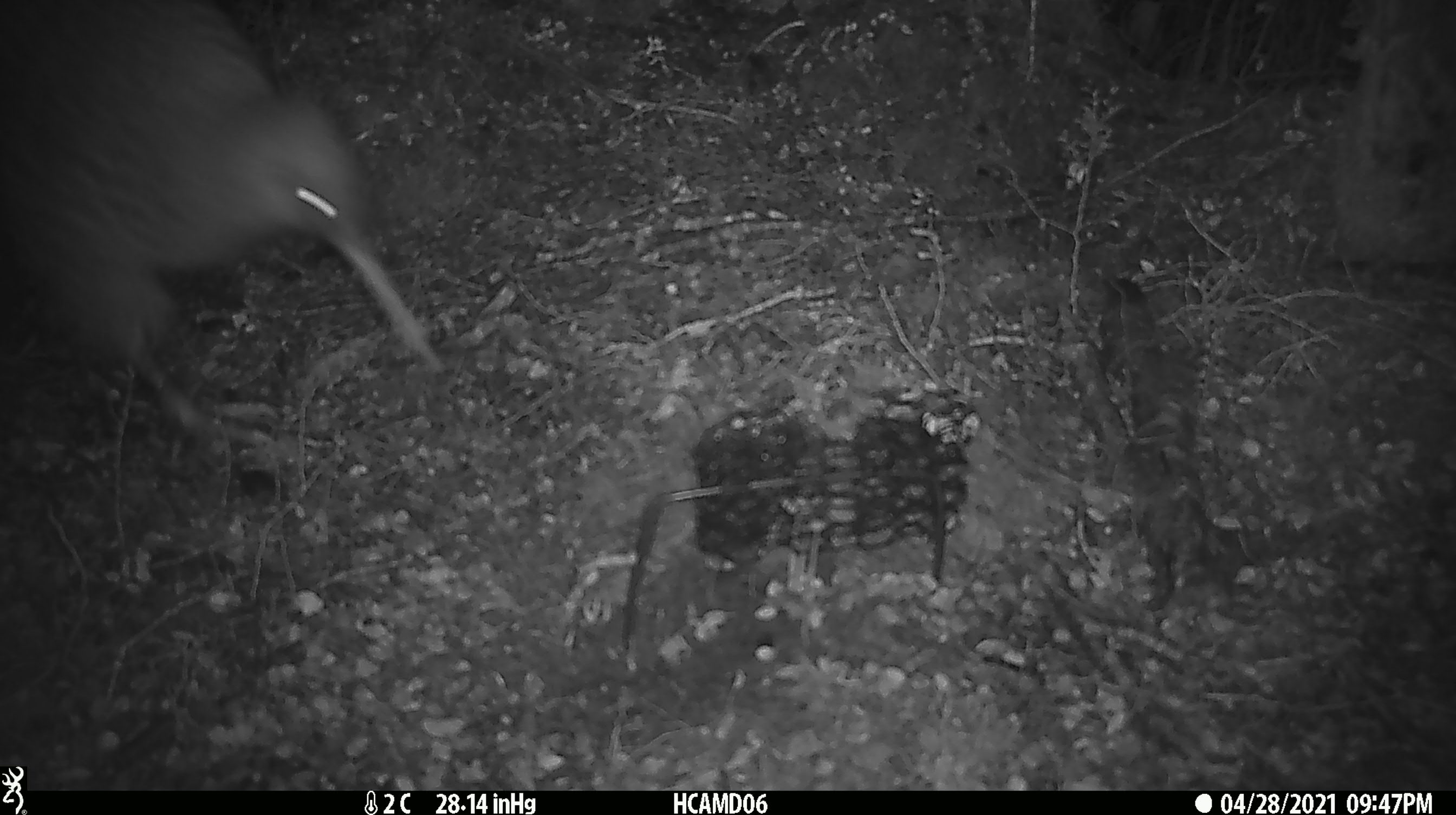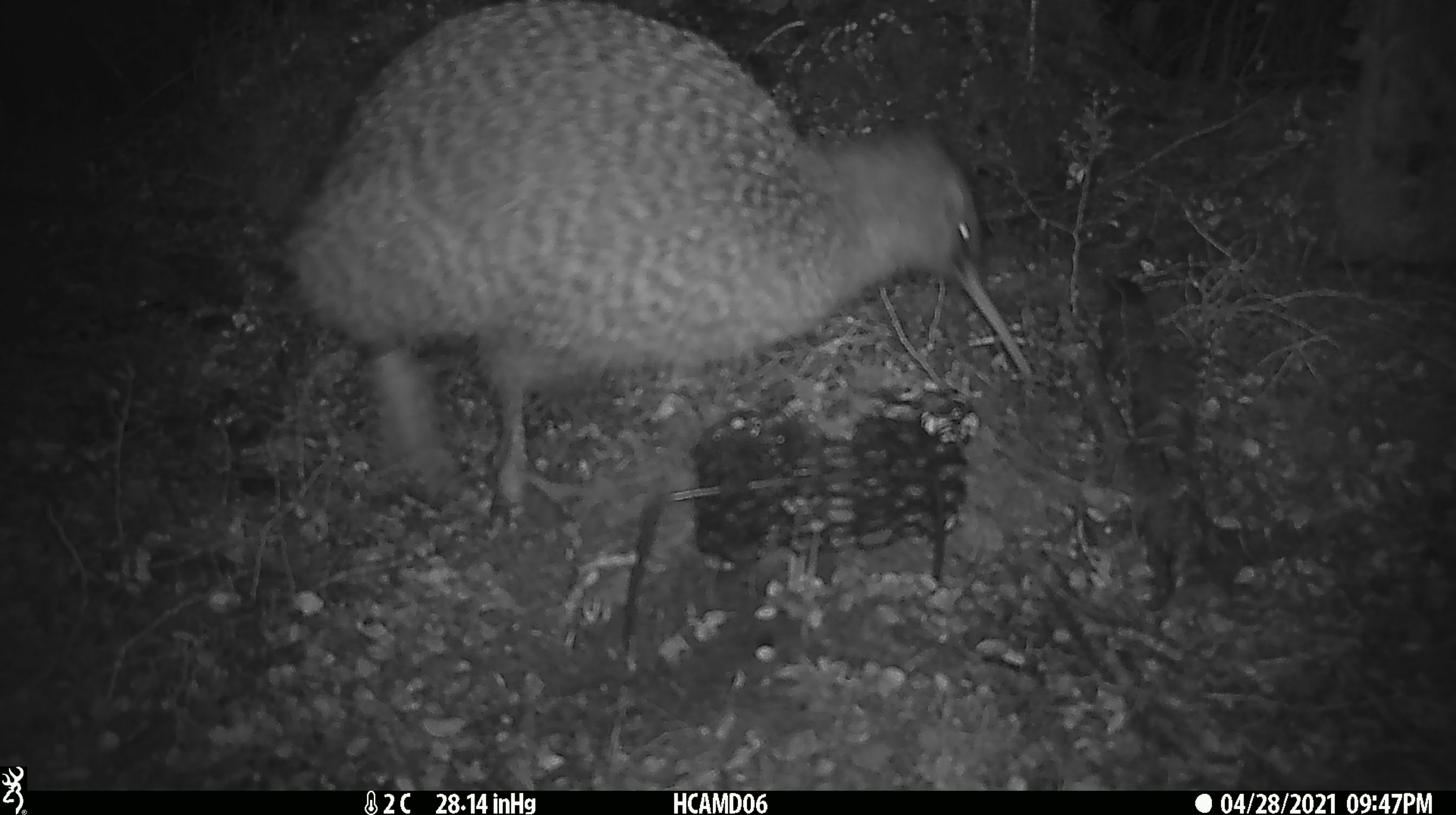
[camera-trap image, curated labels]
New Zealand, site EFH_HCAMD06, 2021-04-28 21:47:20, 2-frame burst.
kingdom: Animalia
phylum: Chordata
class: Aves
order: Apterygiformes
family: Apterygidae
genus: Apteryx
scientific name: Apteryx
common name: kiwi